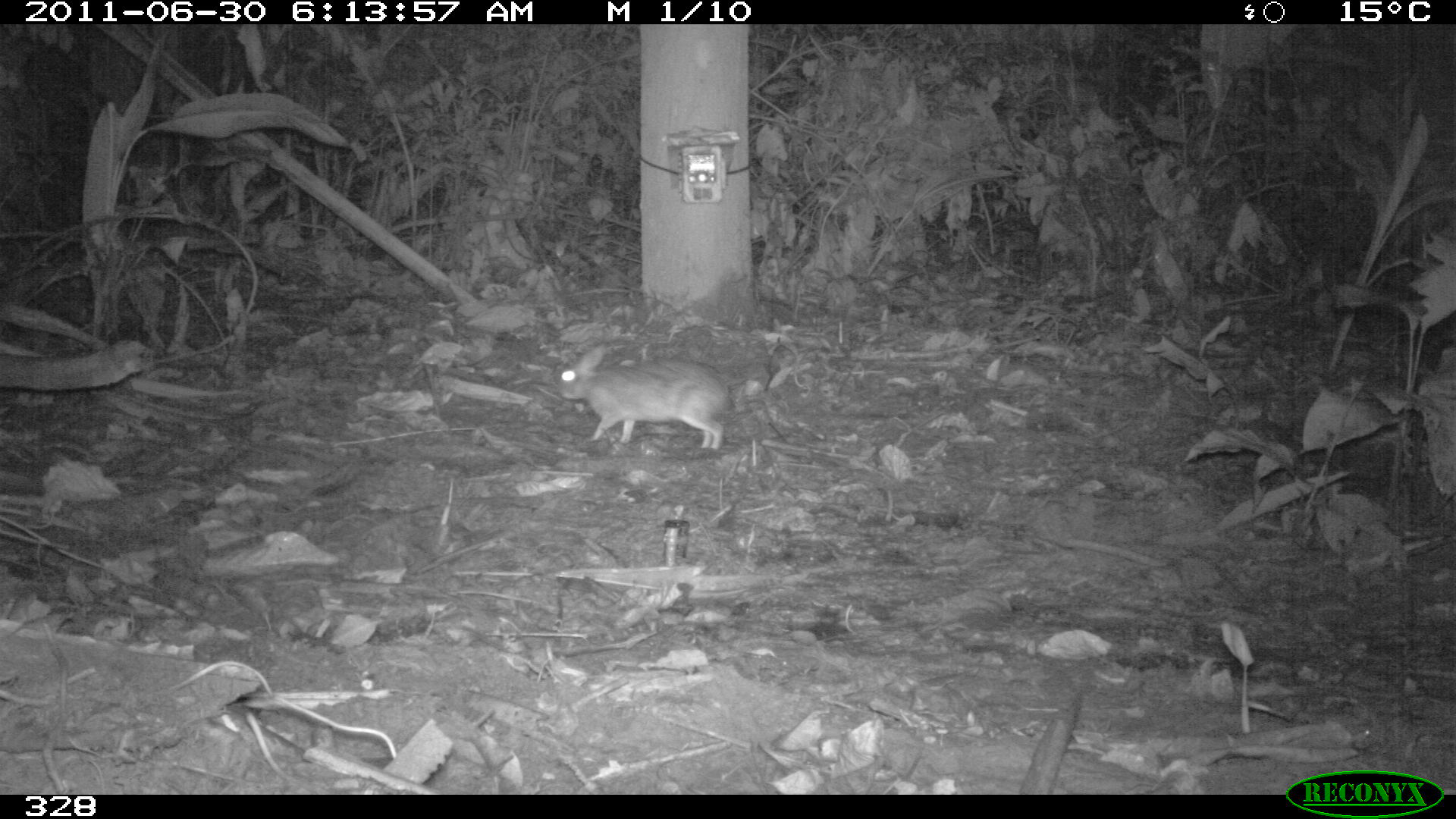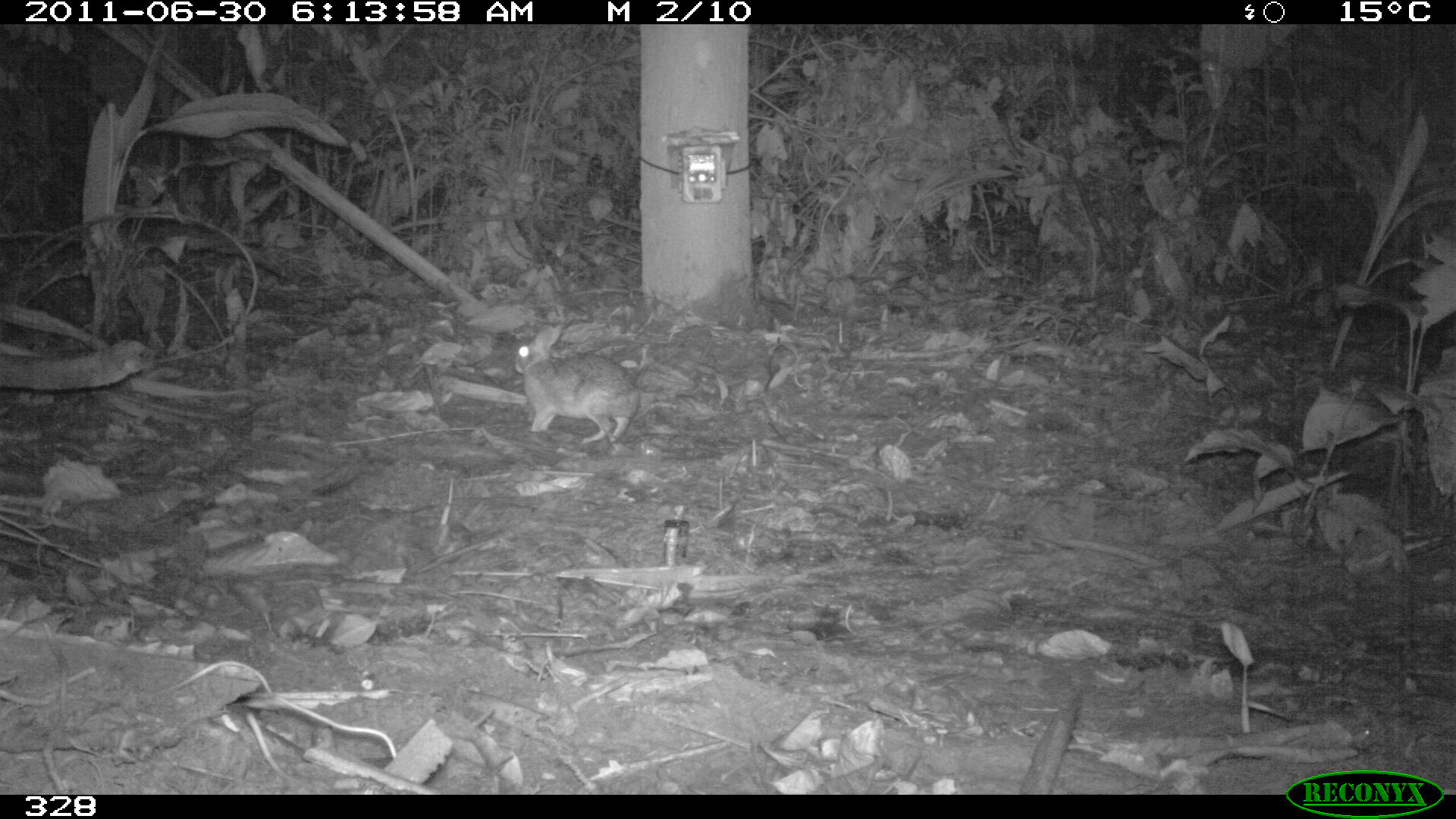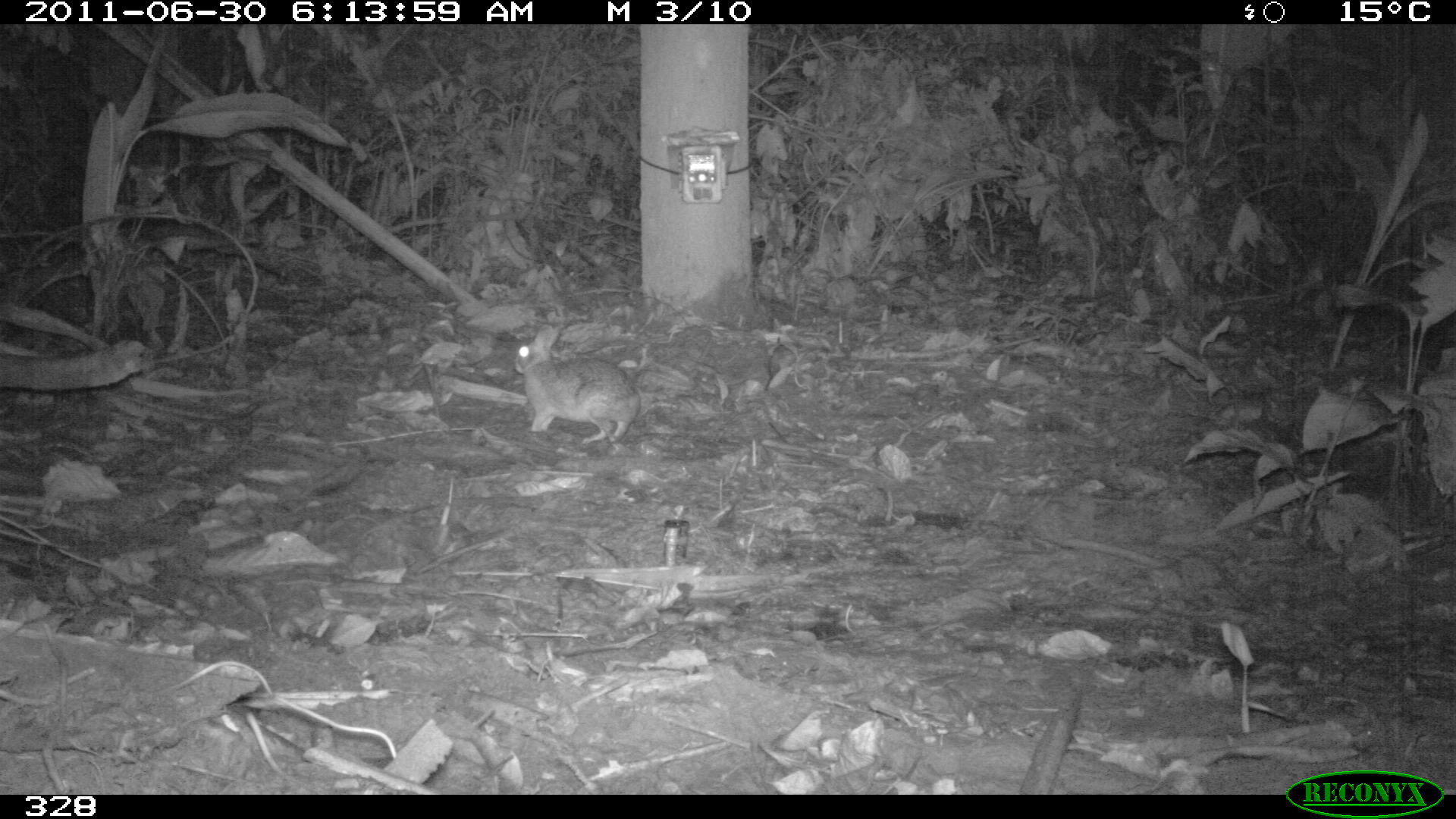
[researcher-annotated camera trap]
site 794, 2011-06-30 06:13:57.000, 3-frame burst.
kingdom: Animalia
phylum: Chordata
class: Mammalia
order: Lagomorpha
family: Leporidae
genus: Sylvilagus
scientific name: Sylvilagus brasiliensis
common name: tapeti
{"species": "Sylvilagus brasiliensis (tapeti)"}